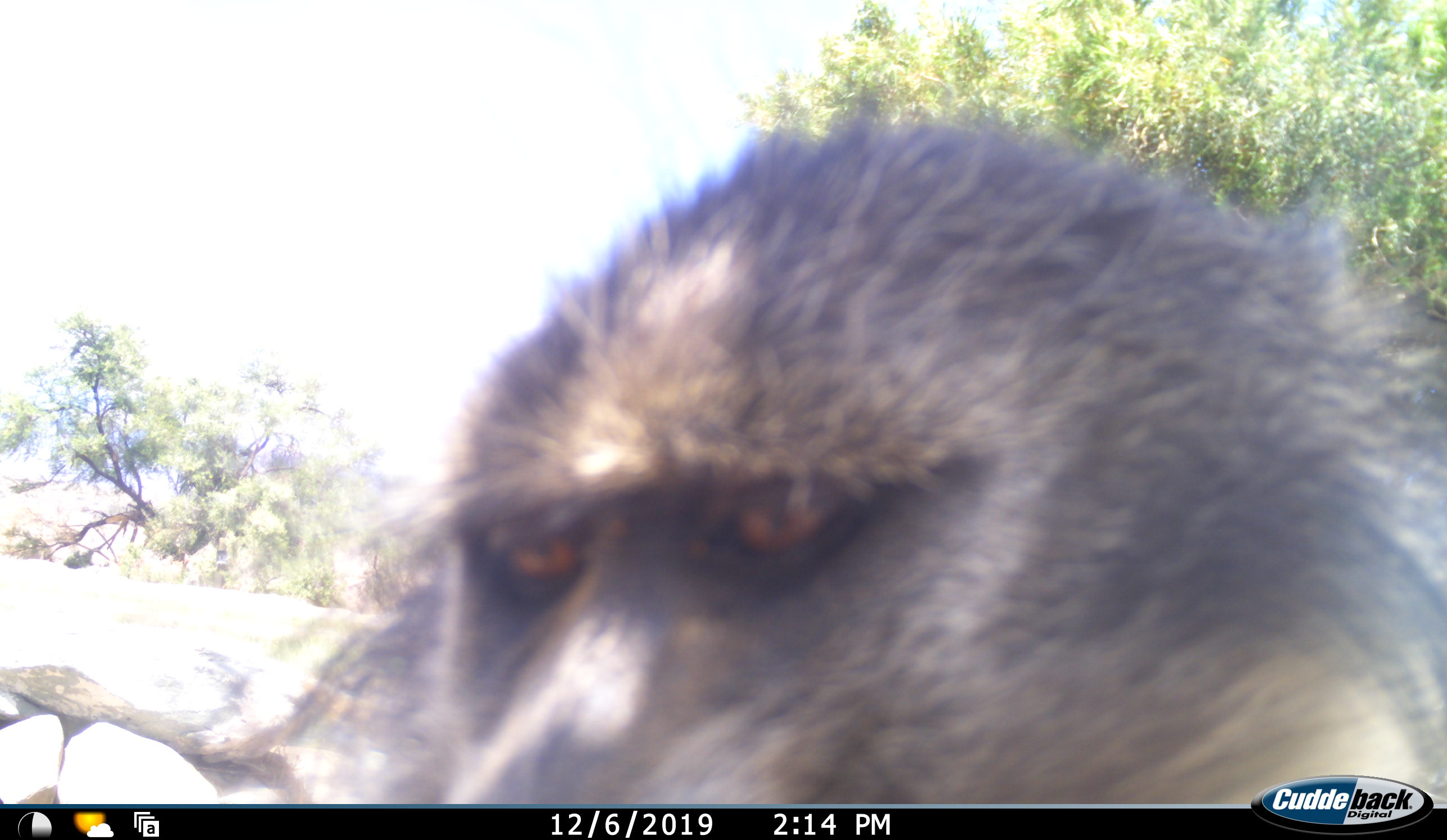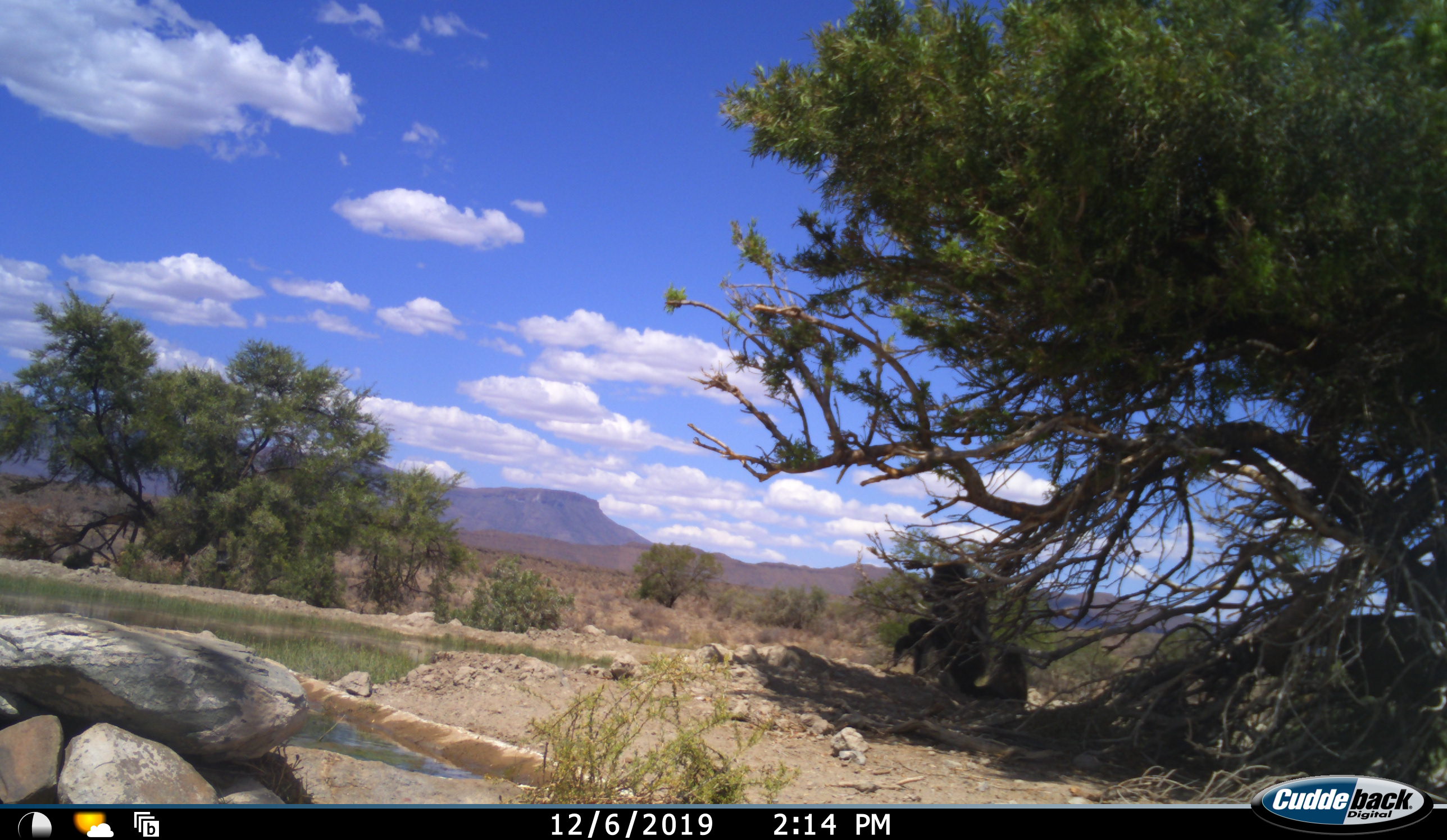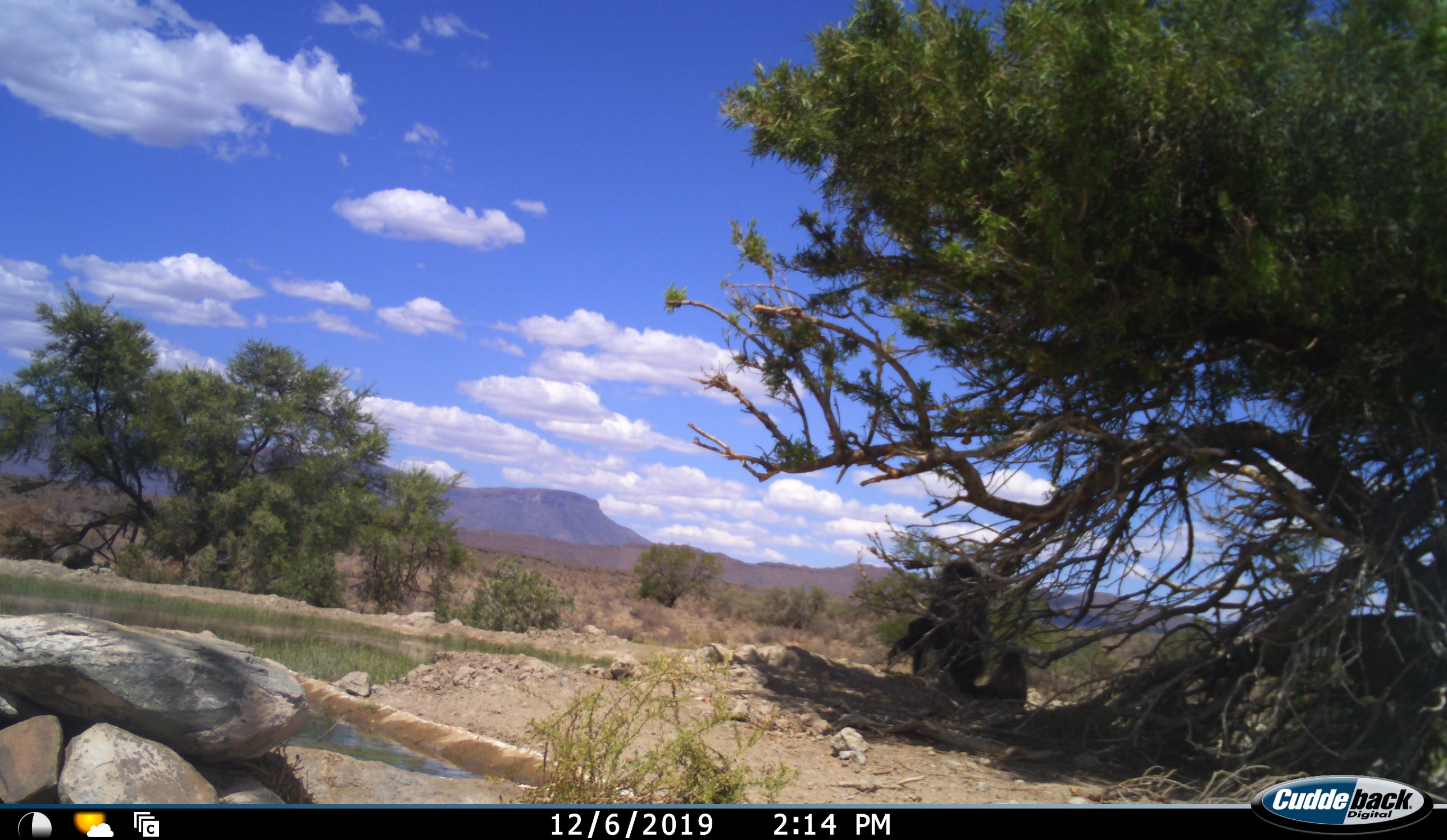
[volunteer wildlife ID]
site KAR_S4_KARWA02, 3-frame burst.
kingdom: Animalia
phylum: Chordata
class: Mammalia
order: Primates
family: Cercopithecidae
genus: Papio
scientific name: Papio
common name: baboon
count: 3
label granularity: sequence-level